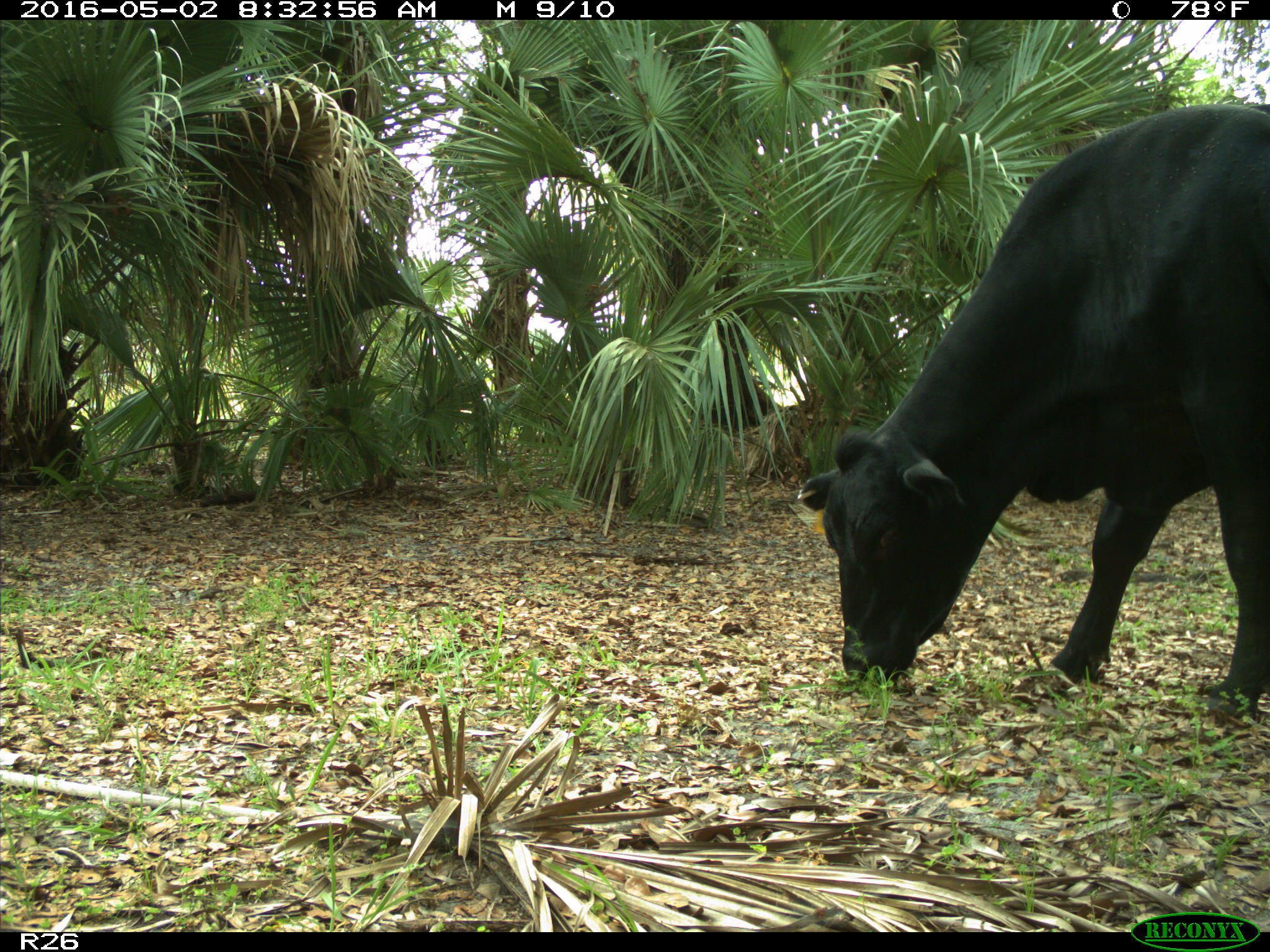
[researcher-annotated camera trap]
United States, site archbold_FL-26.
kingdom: Animalia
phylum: Chordata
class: Mammalia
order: Artiodactyla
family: Bovidae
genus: Bos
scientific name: Bos taurus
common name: domestic cow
Bos taurus (domestic cow).